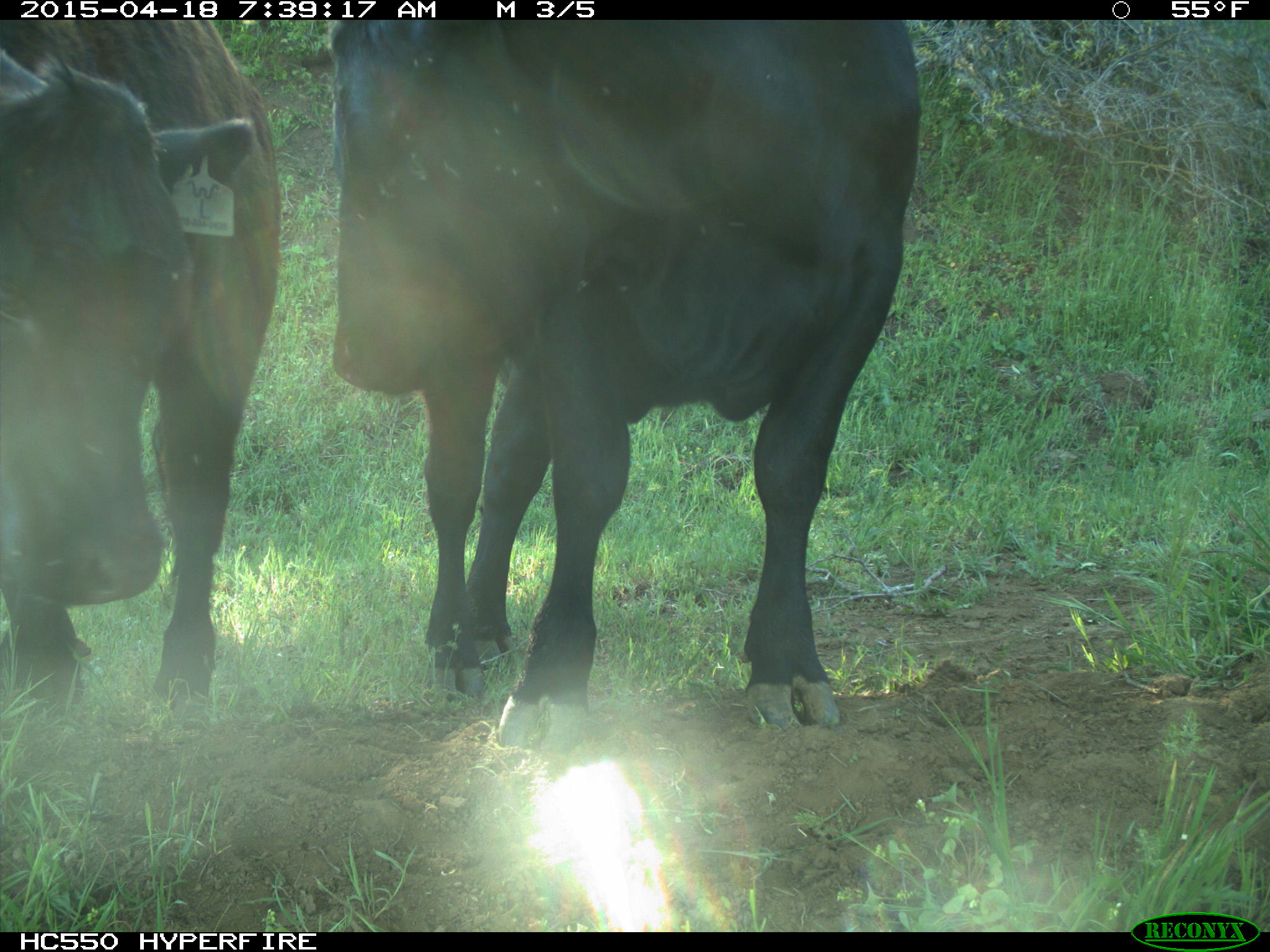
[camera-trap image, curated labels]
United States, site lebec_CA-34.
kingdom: Animalia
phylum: Chordata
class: Mammalia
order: Artiodactyla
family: Bovidae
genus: Bos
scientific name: Bos taurus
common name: domestic cow